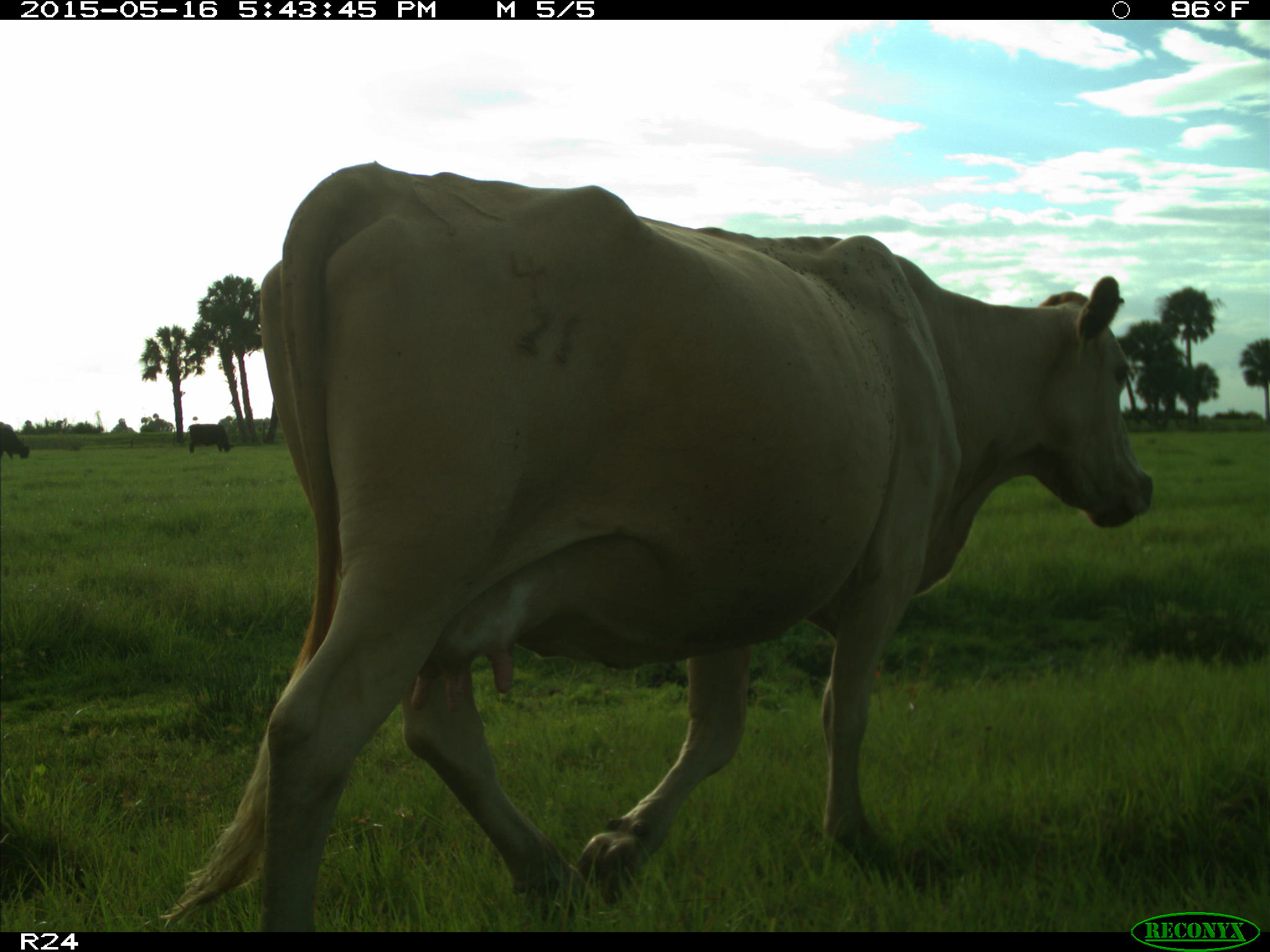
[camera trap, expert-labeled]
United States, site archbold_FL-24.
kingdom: Animalia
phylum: Chordata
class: Mammalia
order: Artiodactyla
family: Bovidae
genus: Bos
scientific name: Bos taurus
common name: domestic cow